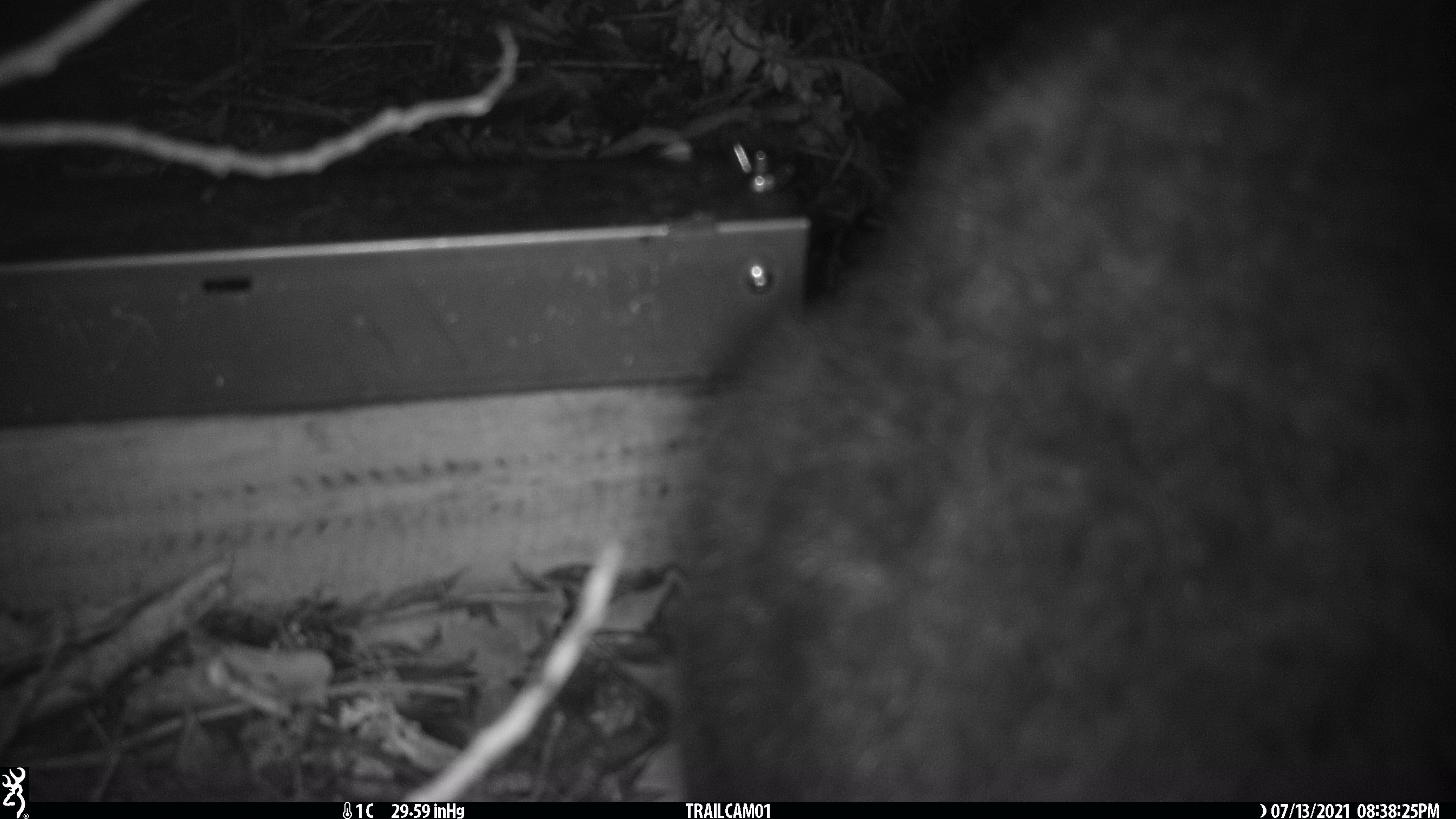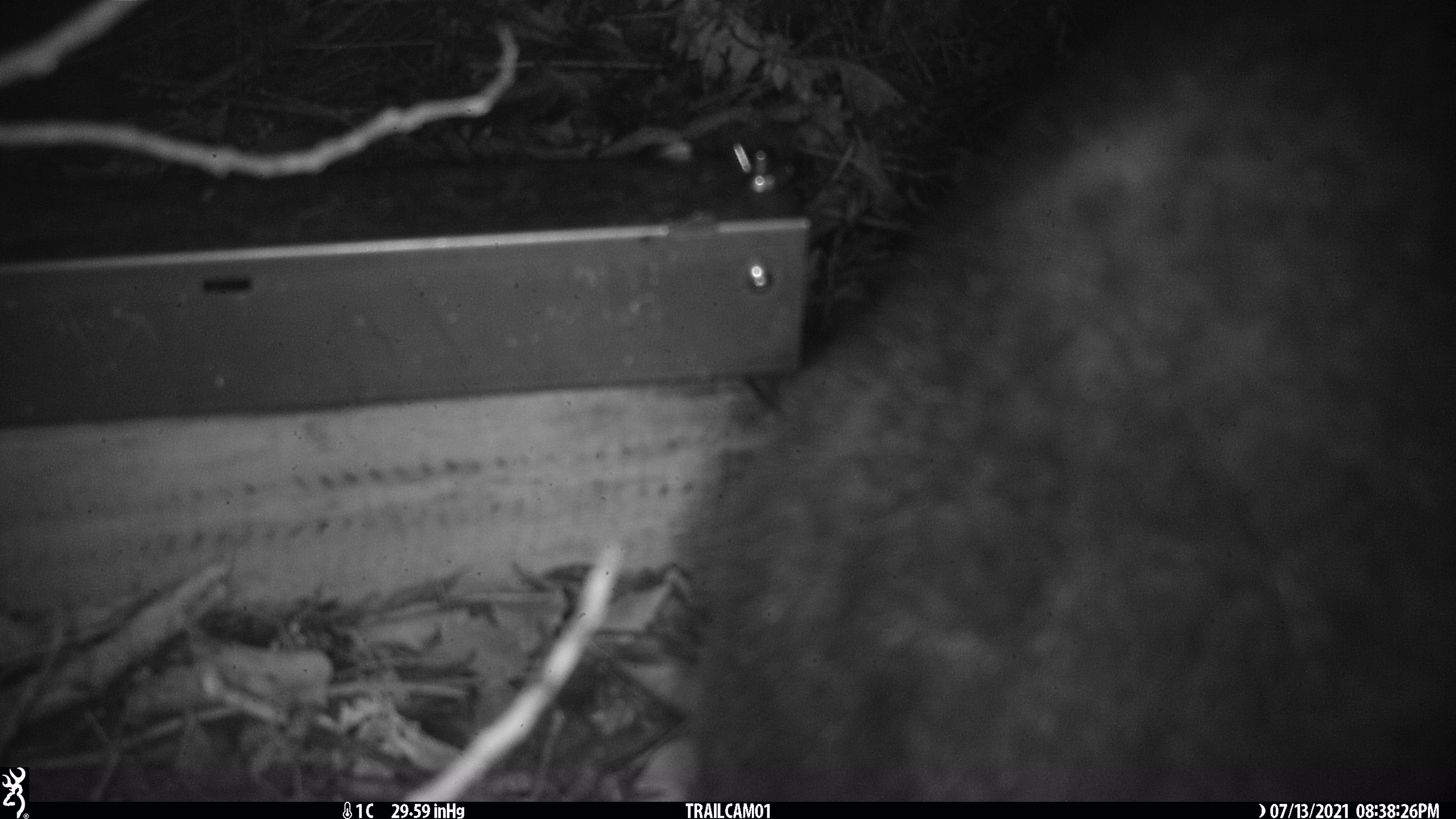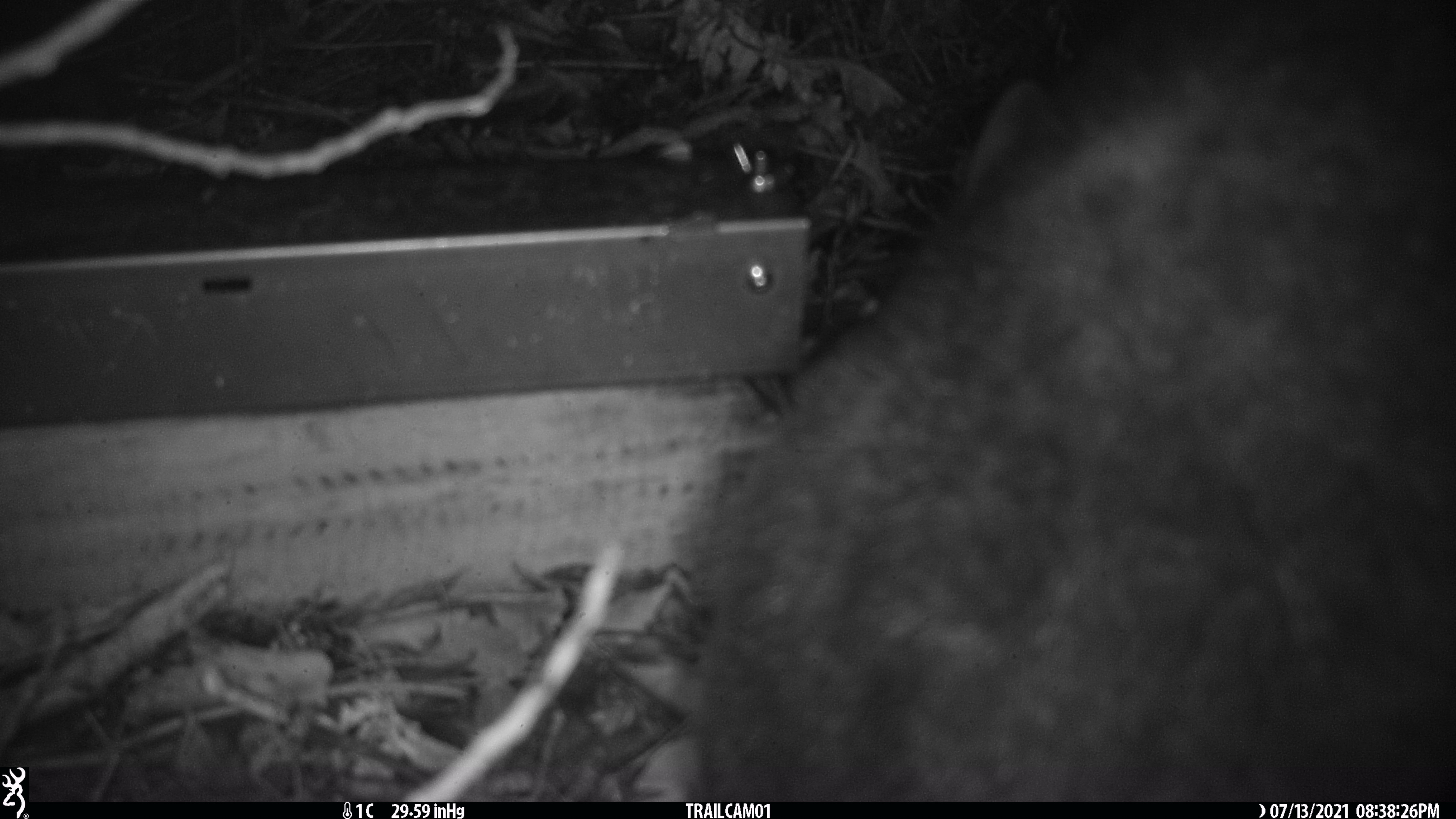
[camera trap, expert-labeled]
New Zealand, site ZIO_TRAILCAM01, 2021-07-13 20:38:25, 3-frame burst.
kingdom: Animalia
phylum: Chordata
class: Mammalia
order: Diprotodontia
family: Phalangeridae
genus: Trichosurus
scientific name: Trichosurus vulpecula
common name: common brushtail possum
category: possum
Possum (common brushtail possum) (Trichosurus vulpecula).